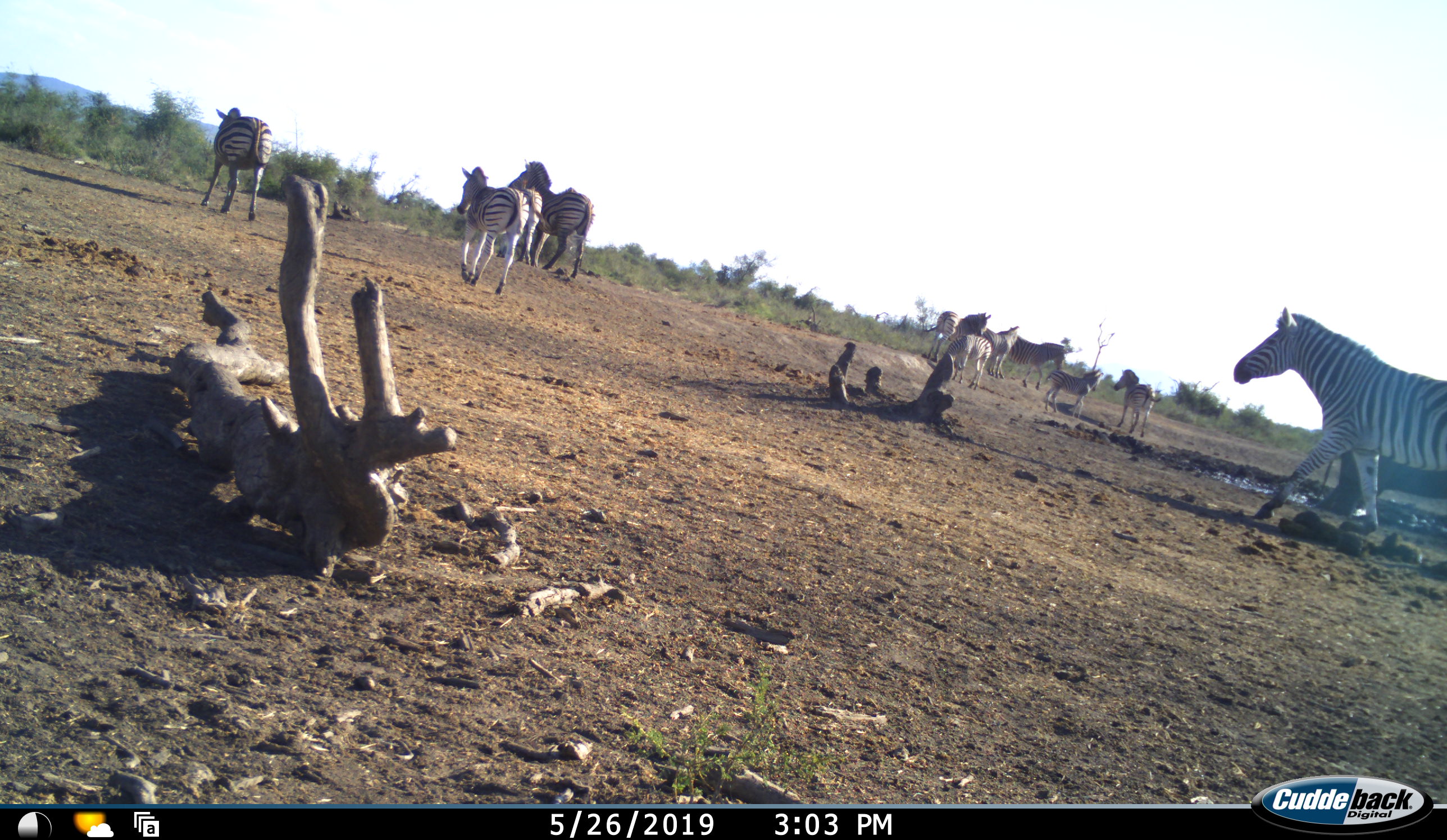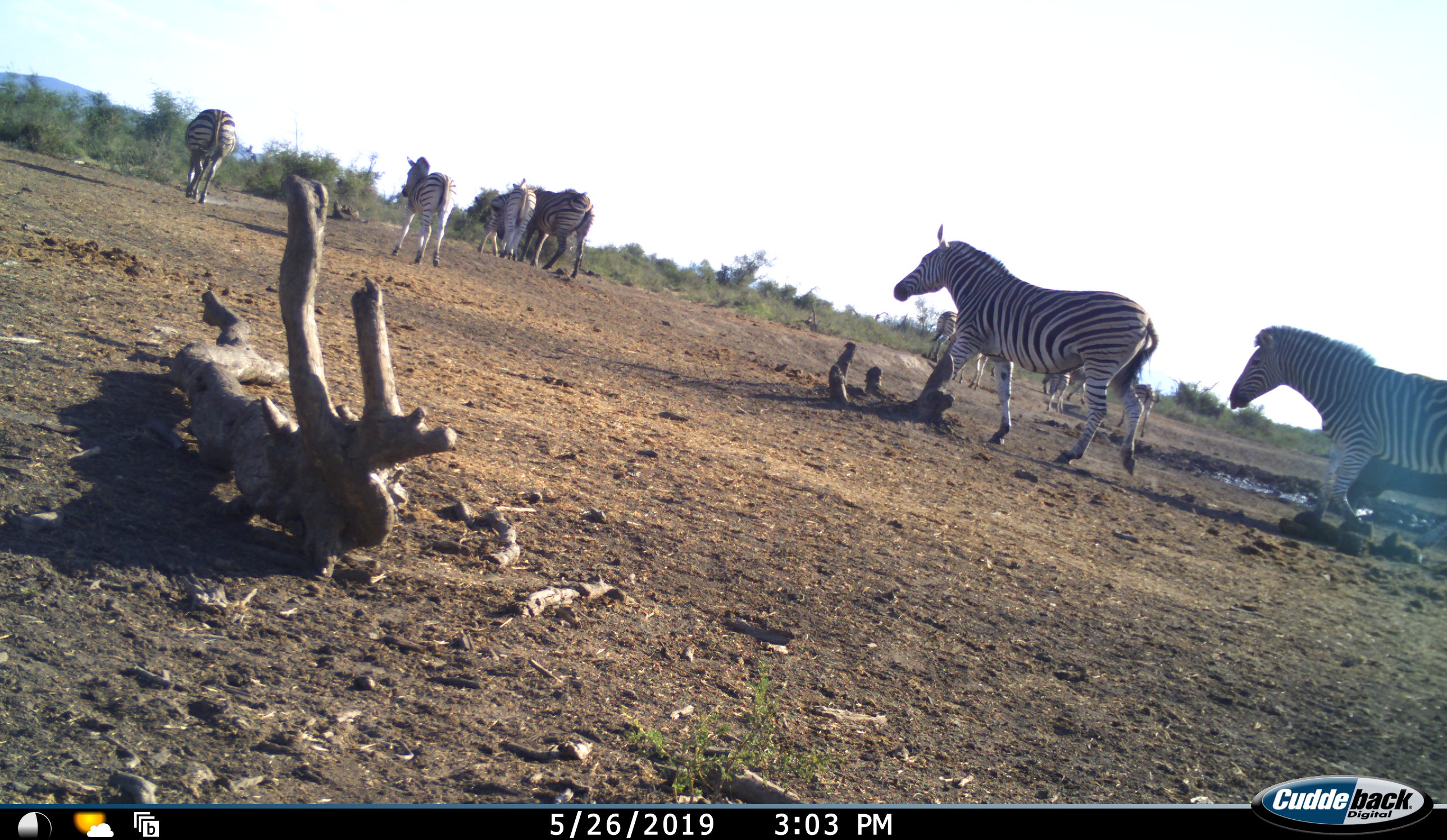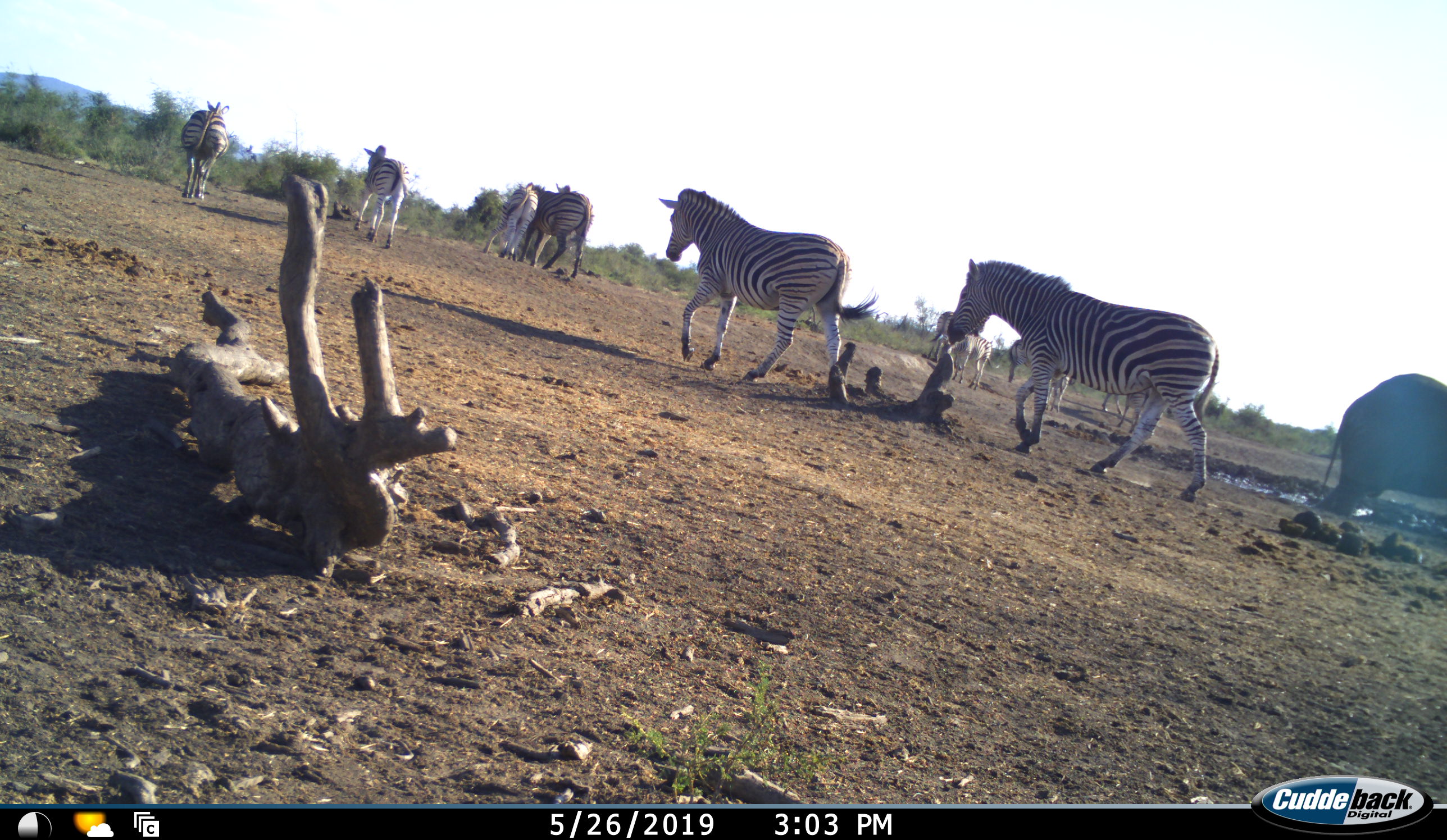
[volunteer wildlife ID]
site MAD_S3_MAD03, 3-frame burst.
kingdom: Animalia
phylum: Chordata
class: Mammalia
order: Proboscidea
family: Elephantidae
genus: Loxodonta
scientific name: Loxodonta africana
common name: african bush elephant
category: elephant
Elephant (african bush elephant) (Loxodonta africana), count 1. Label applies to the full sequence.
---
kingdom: Animalia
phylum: Chordata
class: Mammalia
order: Perissodactyla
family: Equidae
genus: Equus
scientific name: Equus quagga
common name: plains zebra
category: zebraplains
Zebraplains (plains zebra) (Equus quagga), count 11-50. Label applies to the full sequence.